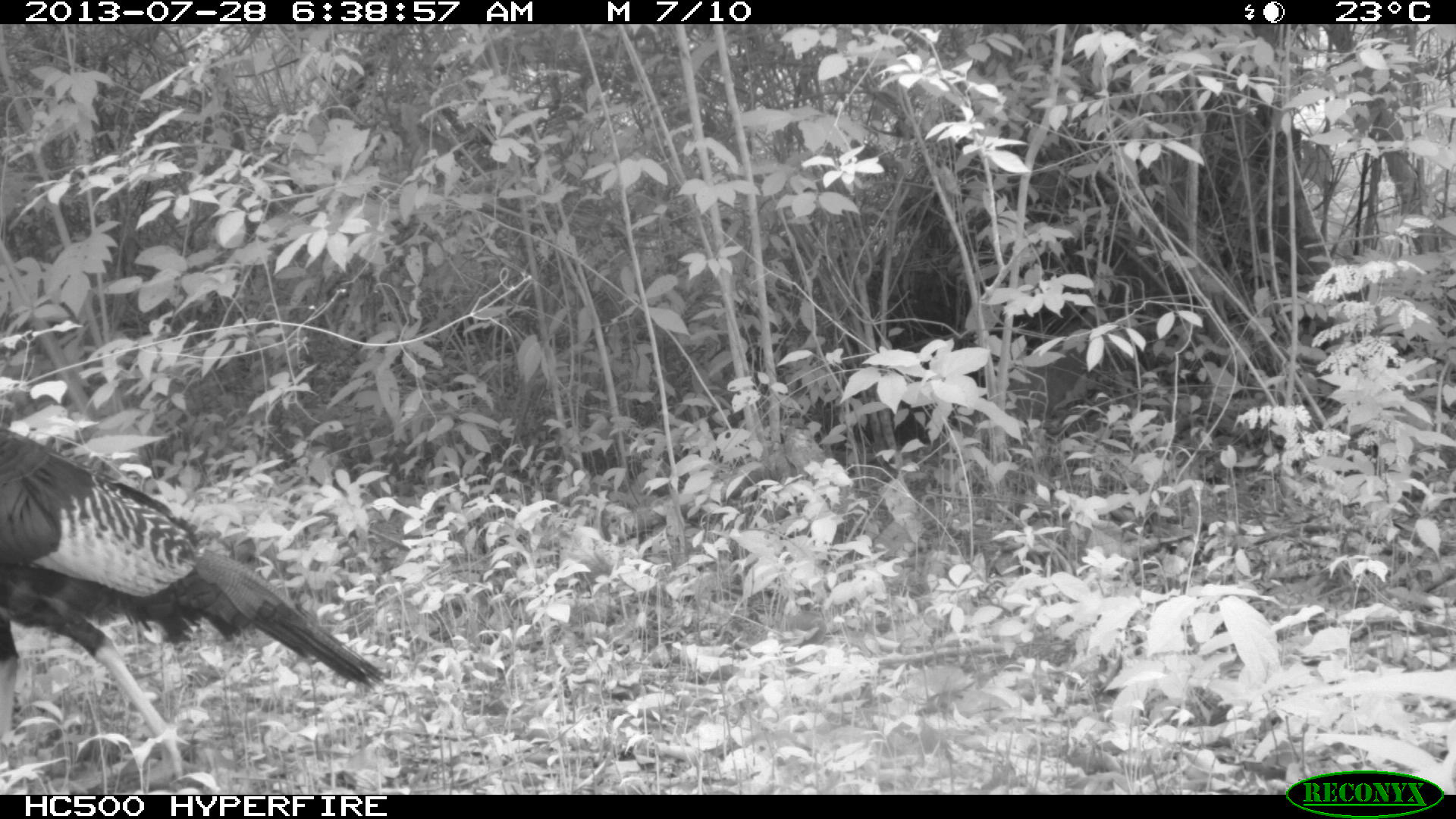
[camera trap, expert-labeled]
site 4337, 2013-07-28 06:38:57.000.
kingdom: Animalia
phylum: Chordata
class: Aves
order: Galliformes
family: Phasianidae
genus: Meleagris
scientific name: Meleagris ocellata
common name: ocellated turkey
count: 1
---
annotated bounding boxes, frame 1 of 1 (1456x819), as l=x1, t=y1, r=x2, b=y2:
meleagris ocellata: l=0, t=426, r=387, b=768